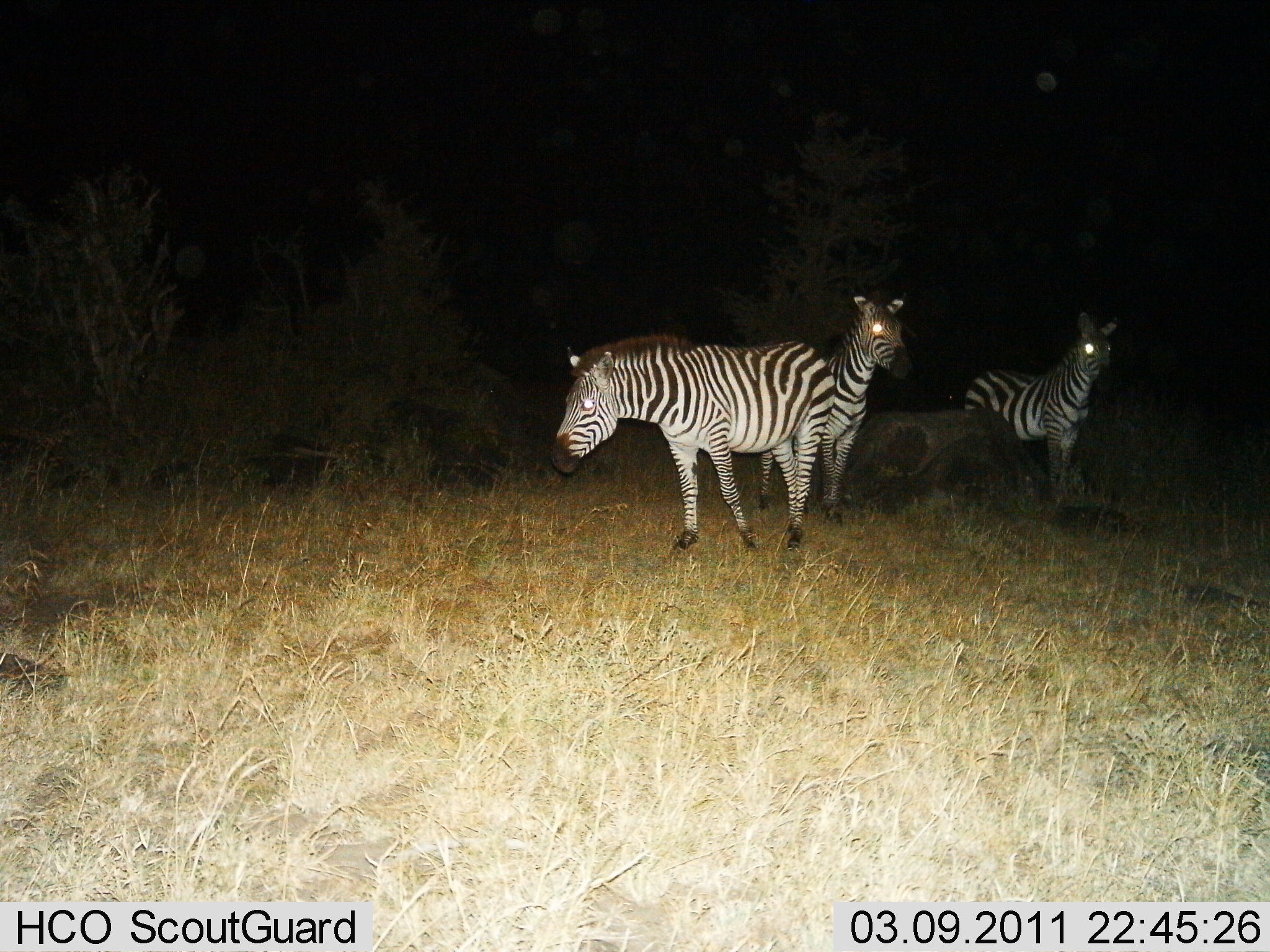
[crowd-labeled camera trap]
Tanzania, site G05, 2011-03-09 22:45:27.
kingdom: Animalia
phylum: Chordata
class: Mammalia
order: Perissodactyla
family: Equidae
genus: Equus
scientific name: Equus quagga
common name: plains zebra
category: zebra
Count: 3.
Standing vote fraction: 90%.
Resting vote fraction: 0%.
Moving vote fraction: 0%.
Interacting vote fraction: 10%.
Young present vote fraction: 0%.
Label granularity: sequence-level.